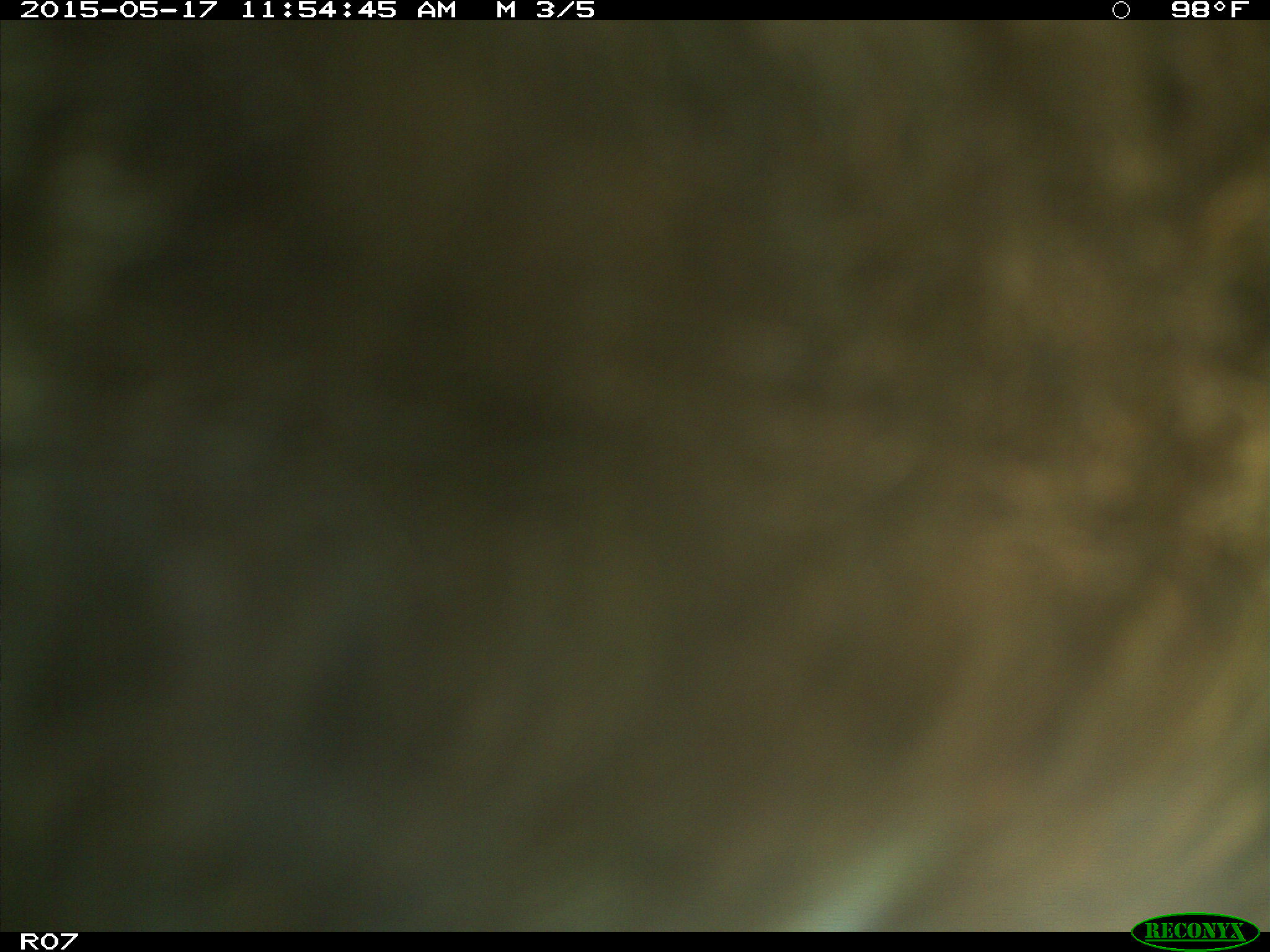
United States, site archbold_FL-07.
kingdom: Animalia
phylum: Chordata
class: Mammalia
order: Artiodactyla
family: Bovidae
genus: Bos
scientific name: Bos taurus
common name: domestic cow